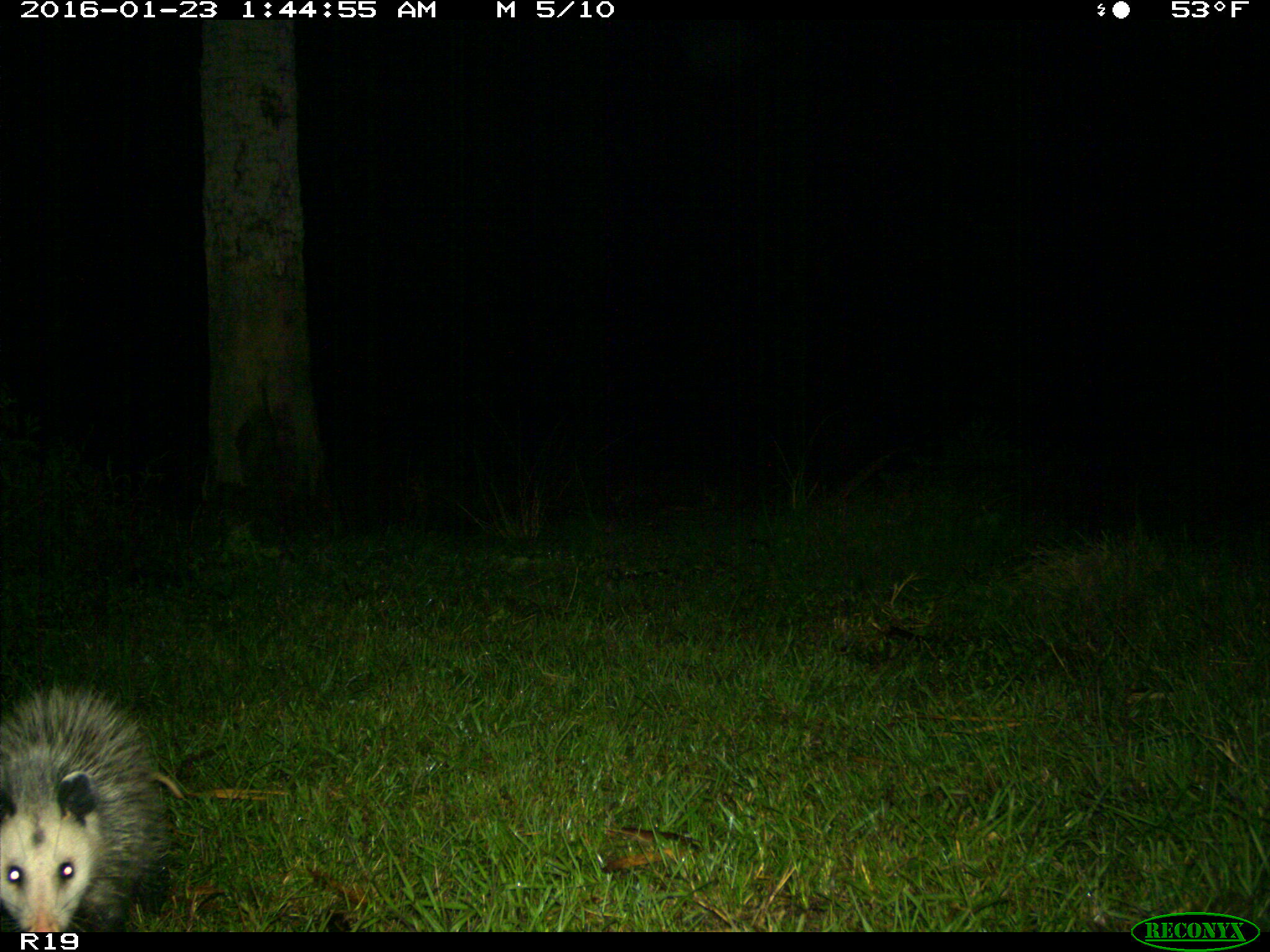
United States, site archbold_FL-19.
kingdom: Animalia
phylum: Chordata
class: Mammalia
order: Didelphimorphia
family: Didelphidae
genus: Didelphis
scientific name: Didelphis virginiana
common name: virginia opossum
Didelphis virginiana (virginia opossum).